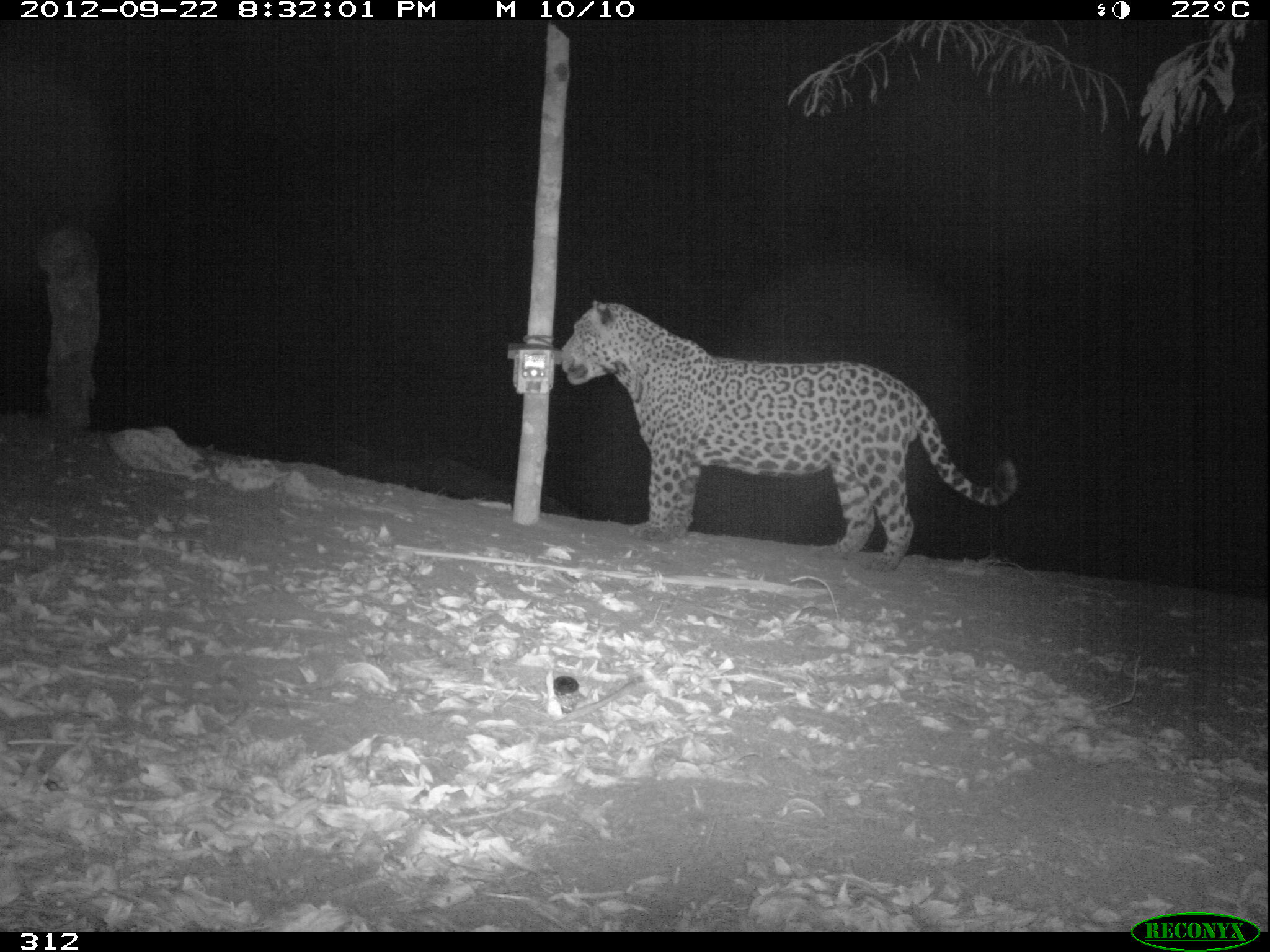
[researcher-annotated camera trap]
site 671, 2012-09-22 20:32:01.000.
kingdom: Animalia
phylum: Chordata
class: Mammalia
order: Carnivora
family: Felidae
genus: Panthera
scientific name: Panthera onca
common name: jaguar